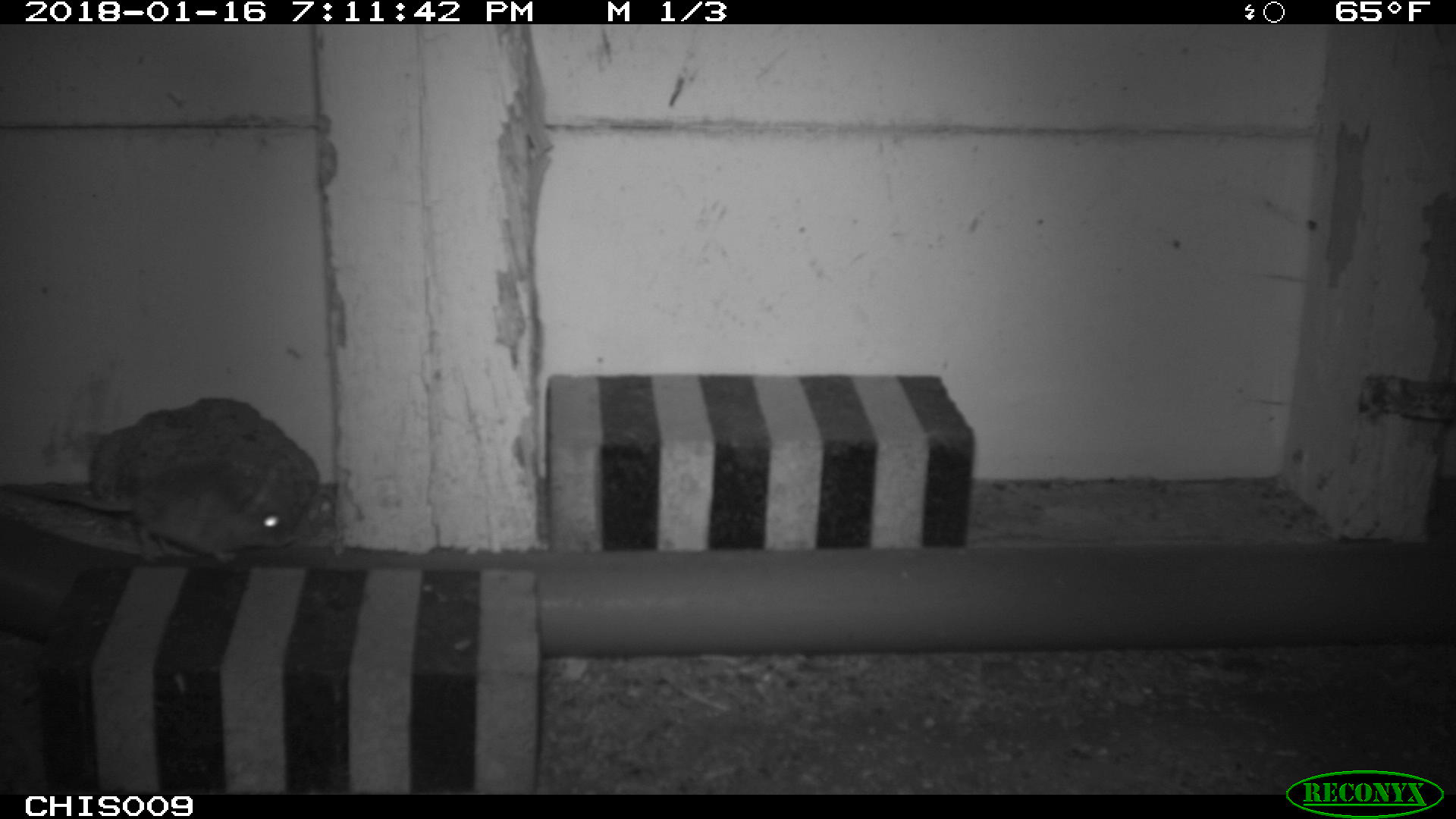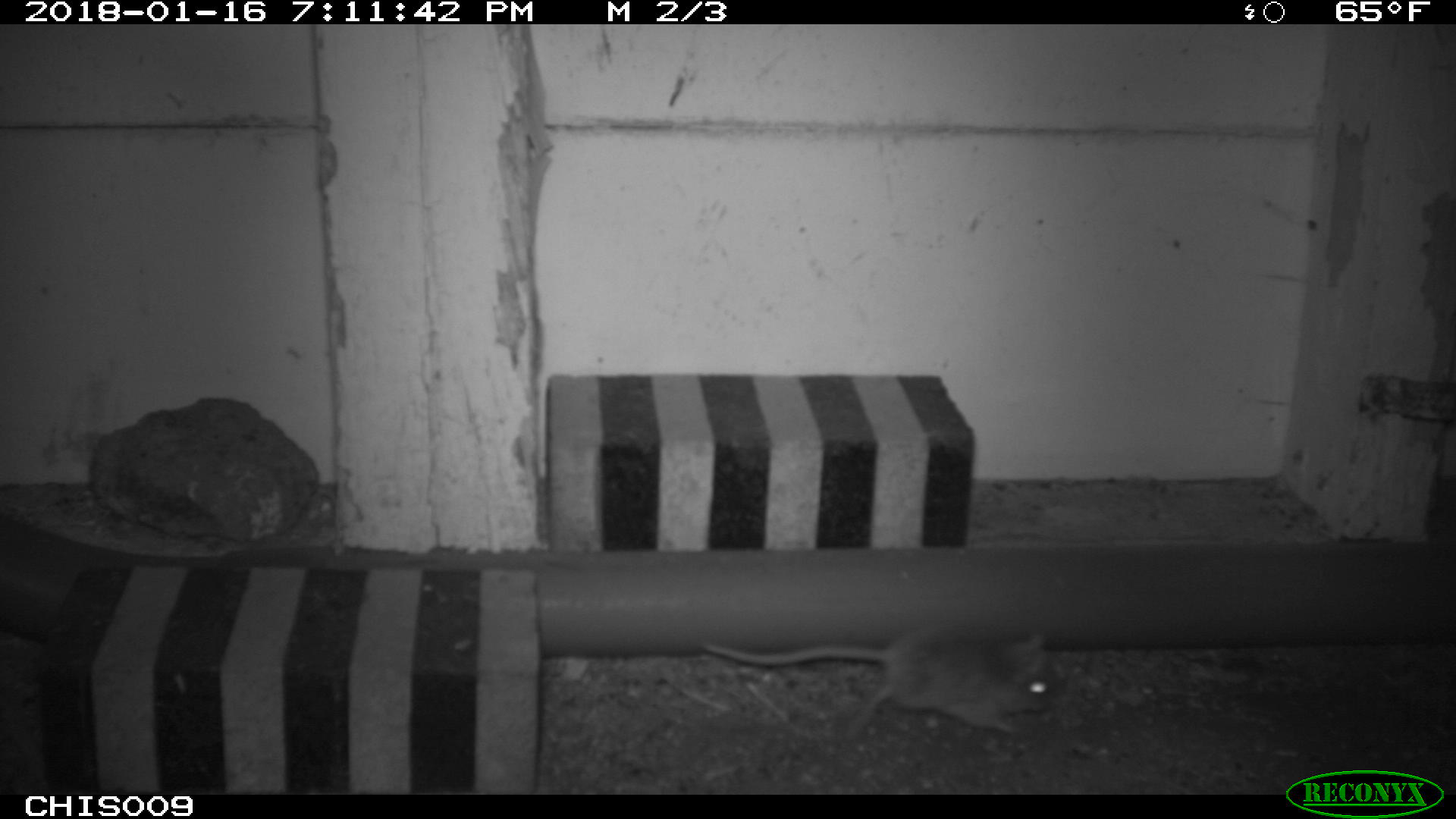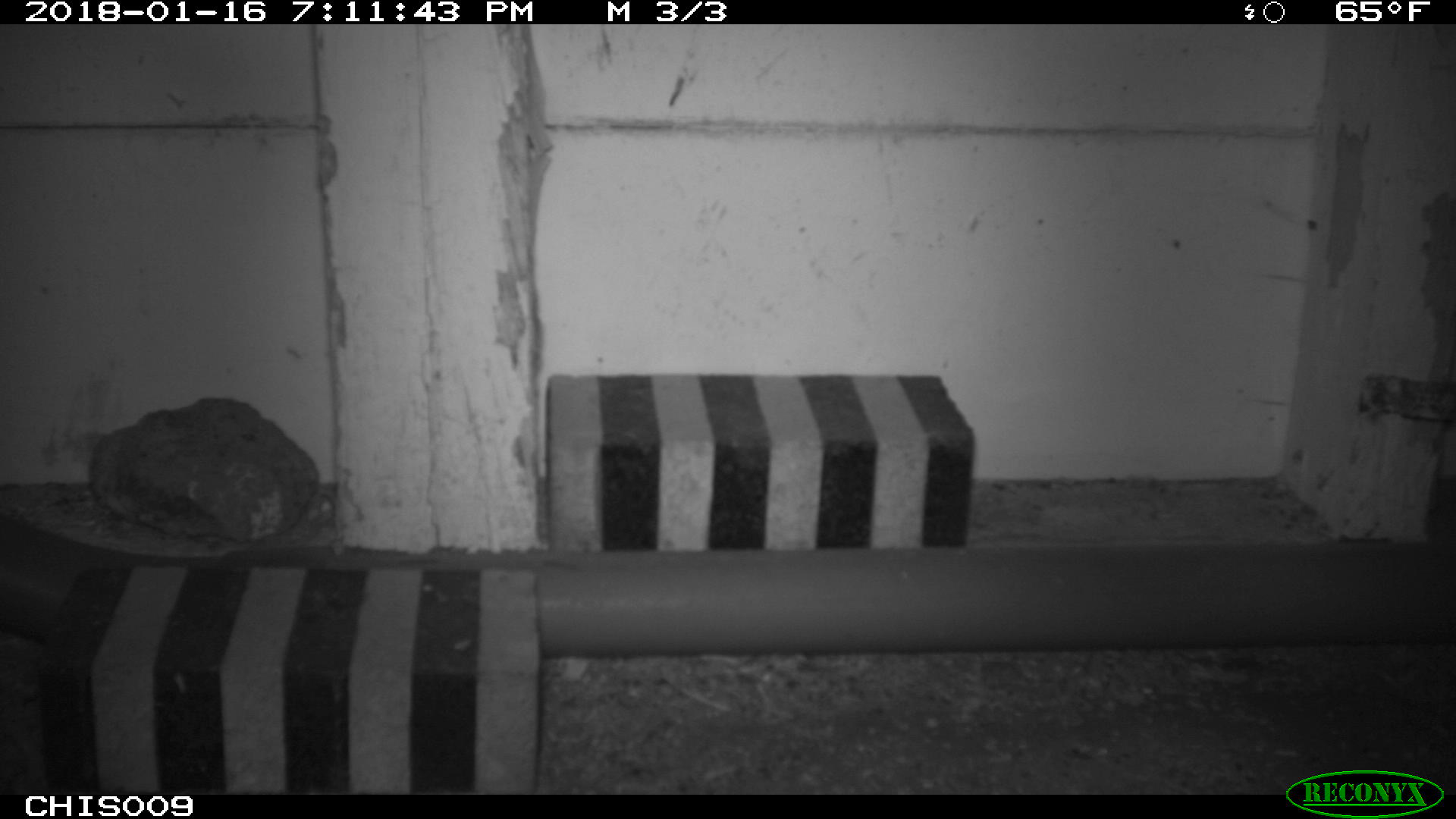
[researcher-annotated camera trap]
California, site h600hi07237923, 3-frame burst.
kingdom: Animalia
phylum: Chordata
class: Mammalia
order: Rodentia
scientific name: Rodentia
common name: rodent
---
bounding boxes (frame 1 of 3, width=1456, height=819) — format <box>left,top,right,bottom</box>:
rodent: <box>0,456,296,563</box>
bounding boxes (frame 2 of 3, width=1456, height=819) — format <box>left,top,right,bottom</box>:
rodent: <box>698,626,1069,734</box>